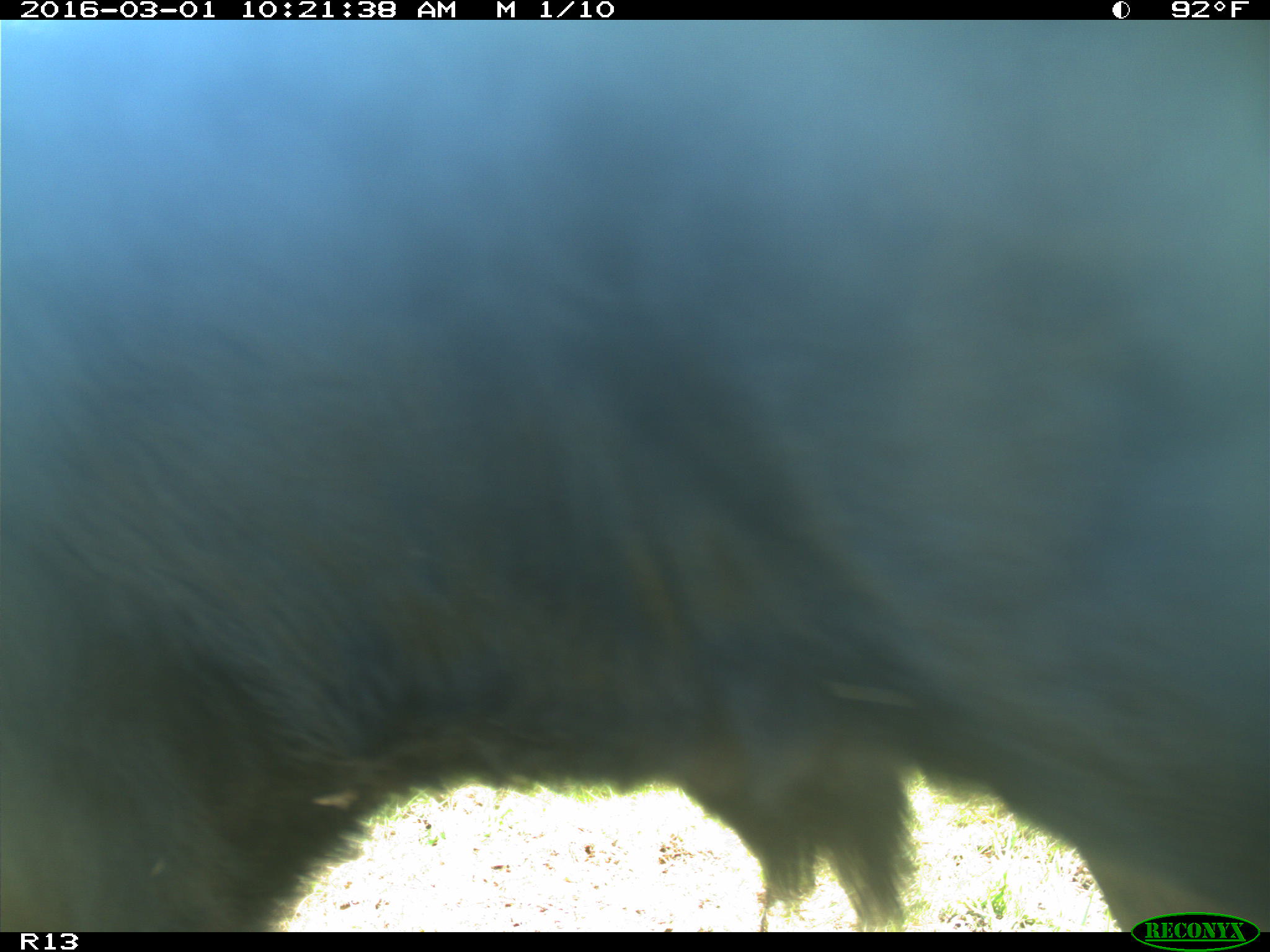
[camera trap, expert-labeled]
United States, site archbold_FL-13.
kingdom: Animalia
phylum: Chordata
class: Mammalia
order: Artiodactyla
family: Bovidae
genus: Bos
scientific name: Bos taurus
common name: domestic cow